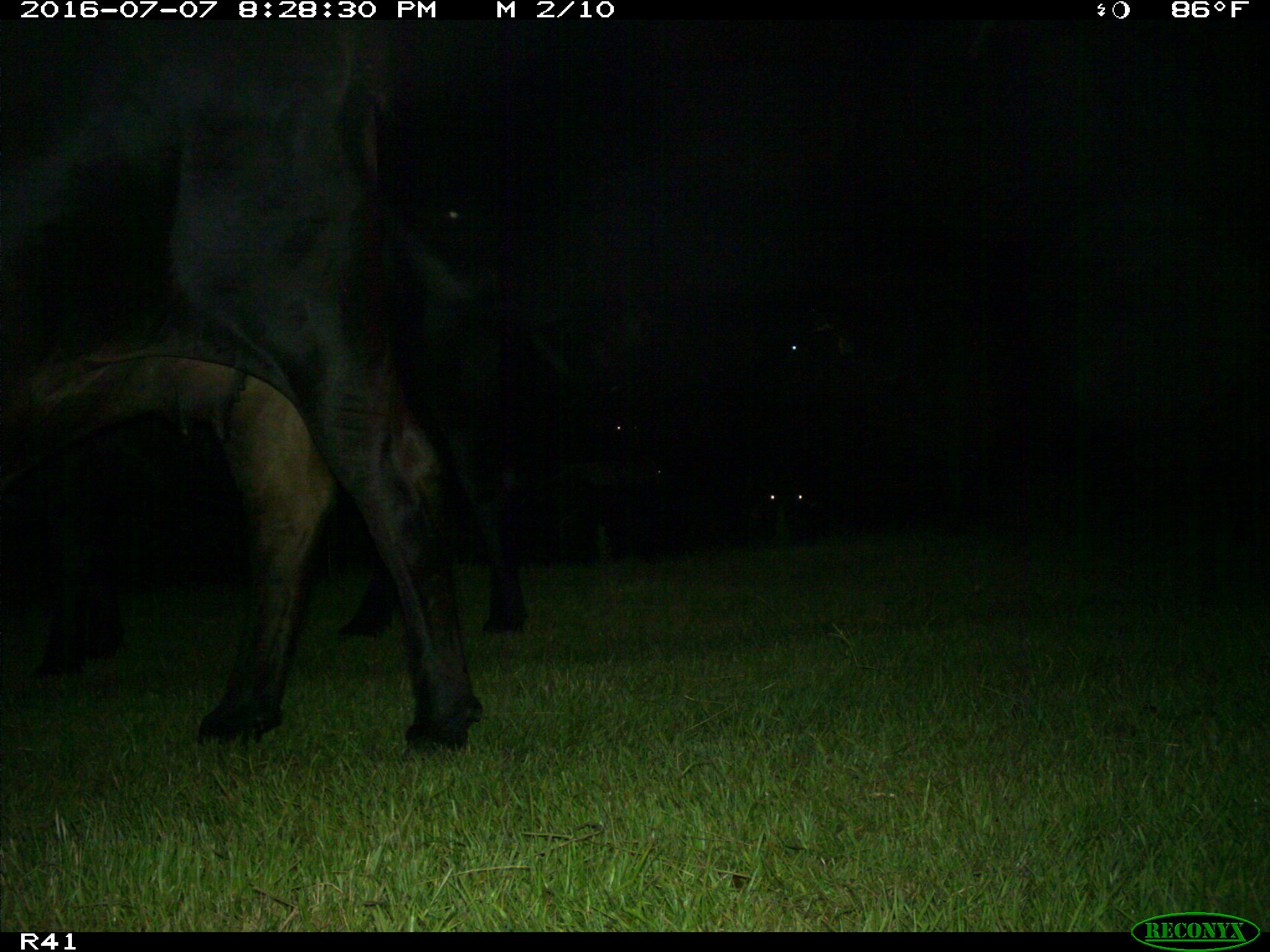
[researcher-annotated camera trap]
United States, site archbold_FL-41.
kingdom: Animalia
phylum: Chordata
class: Mammalia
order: Artiodactyla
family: Bovidae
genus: Bos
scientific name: Bos taurus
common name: domestic cow